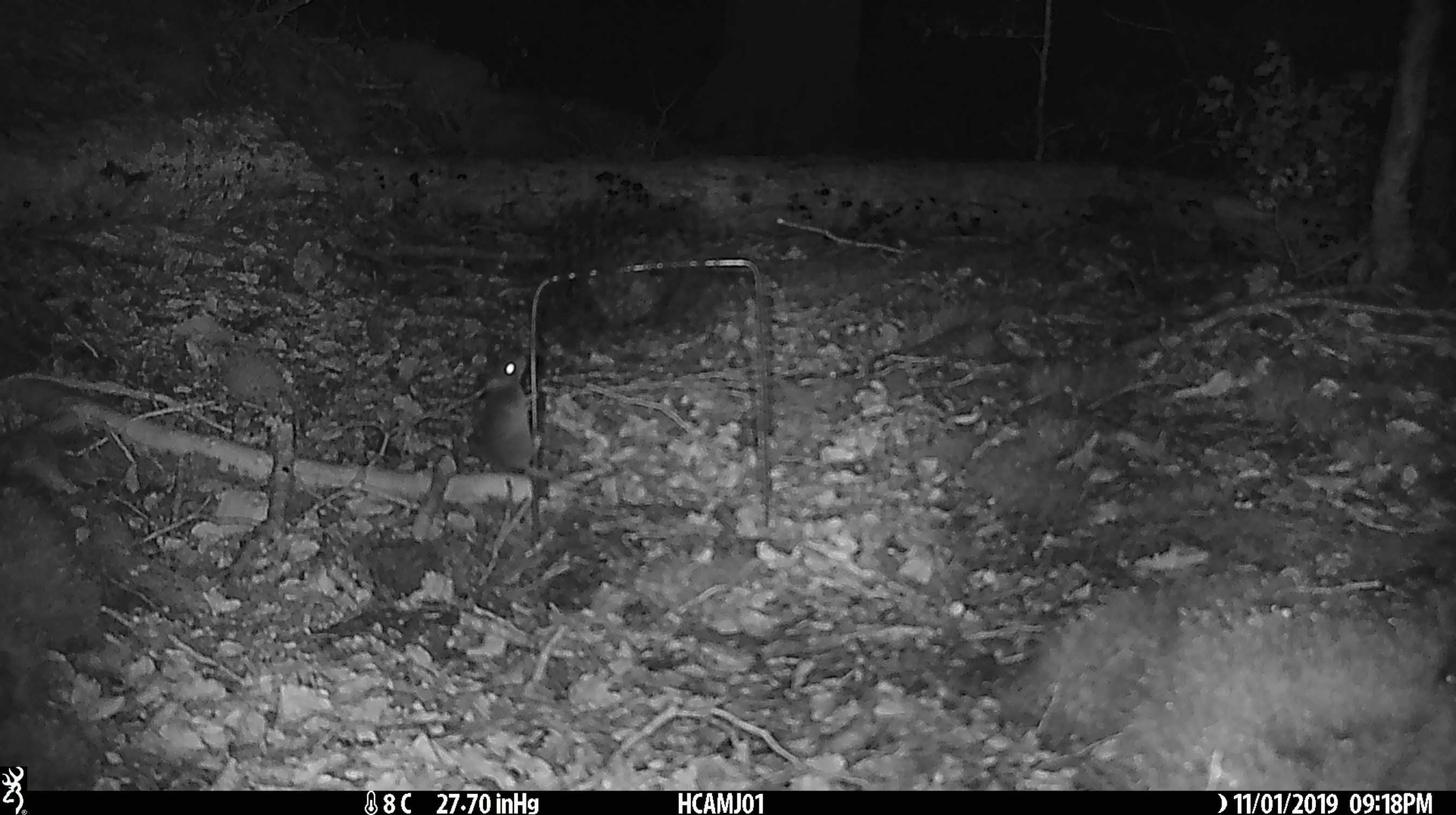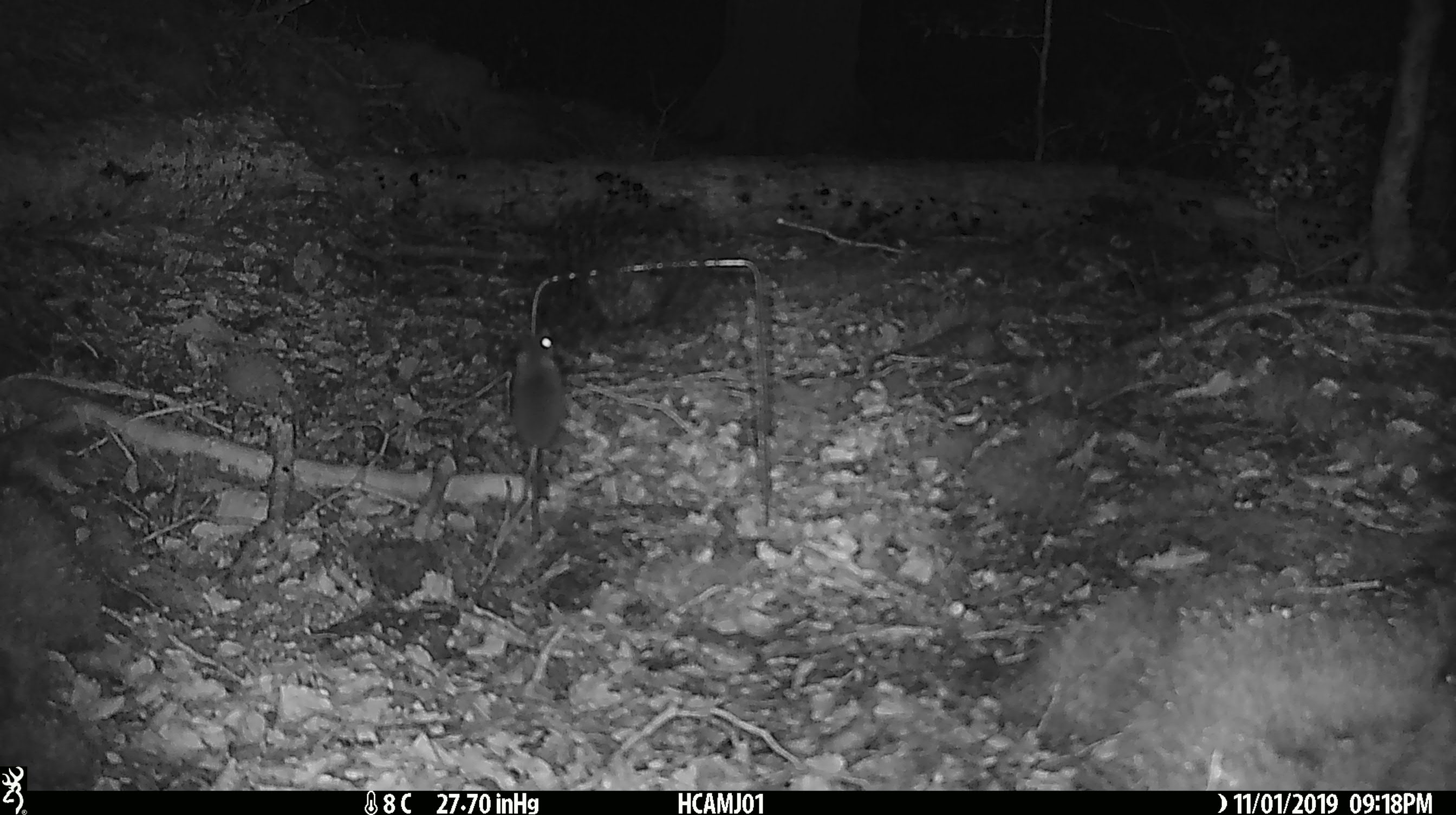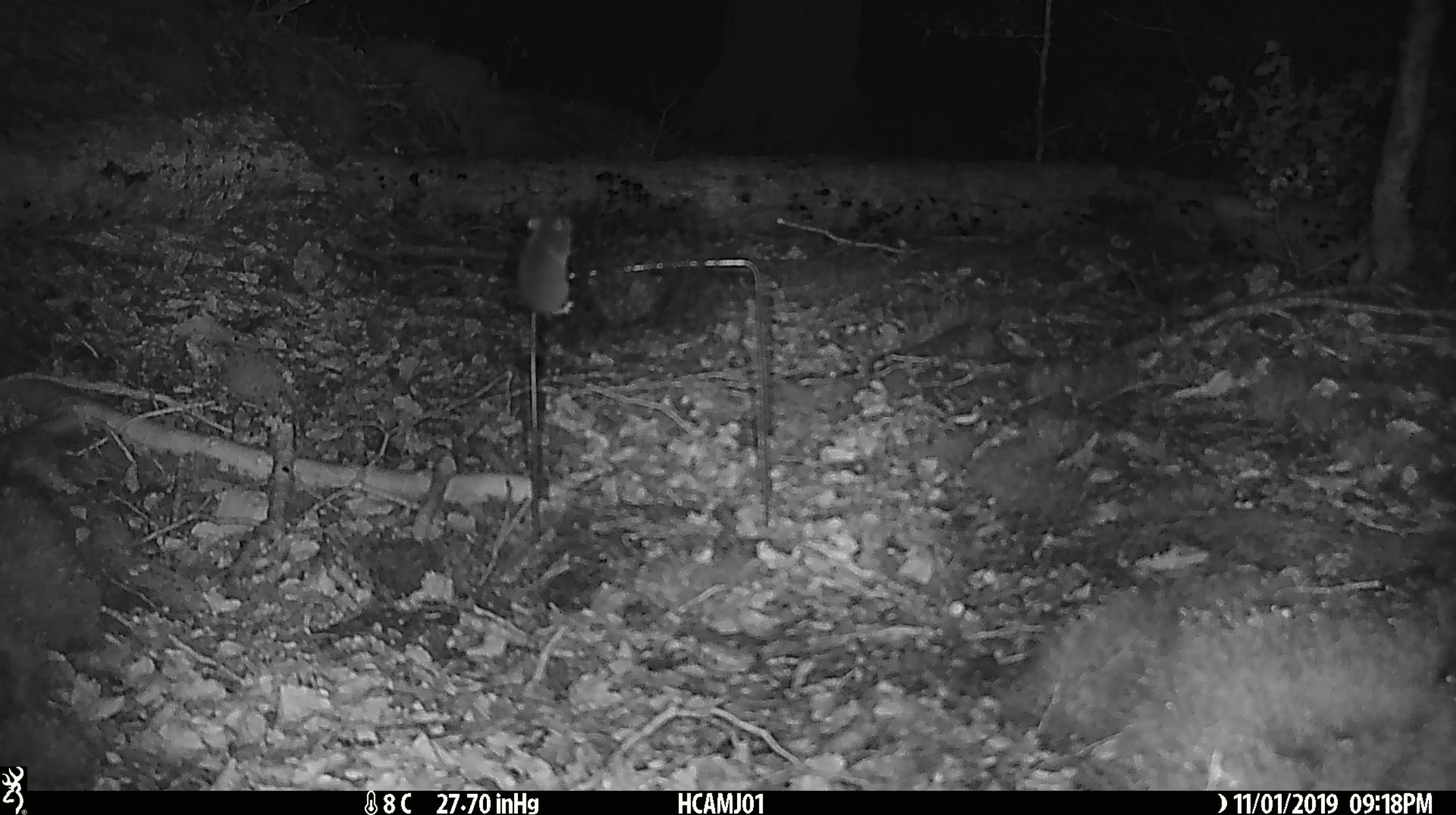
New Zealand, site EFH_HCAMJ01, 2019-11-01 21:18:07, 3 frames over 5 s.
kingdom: Animalia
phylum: Chordata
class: Mammalia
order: Rodentia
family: Muridae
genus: Mus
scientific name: Mus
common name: mouse